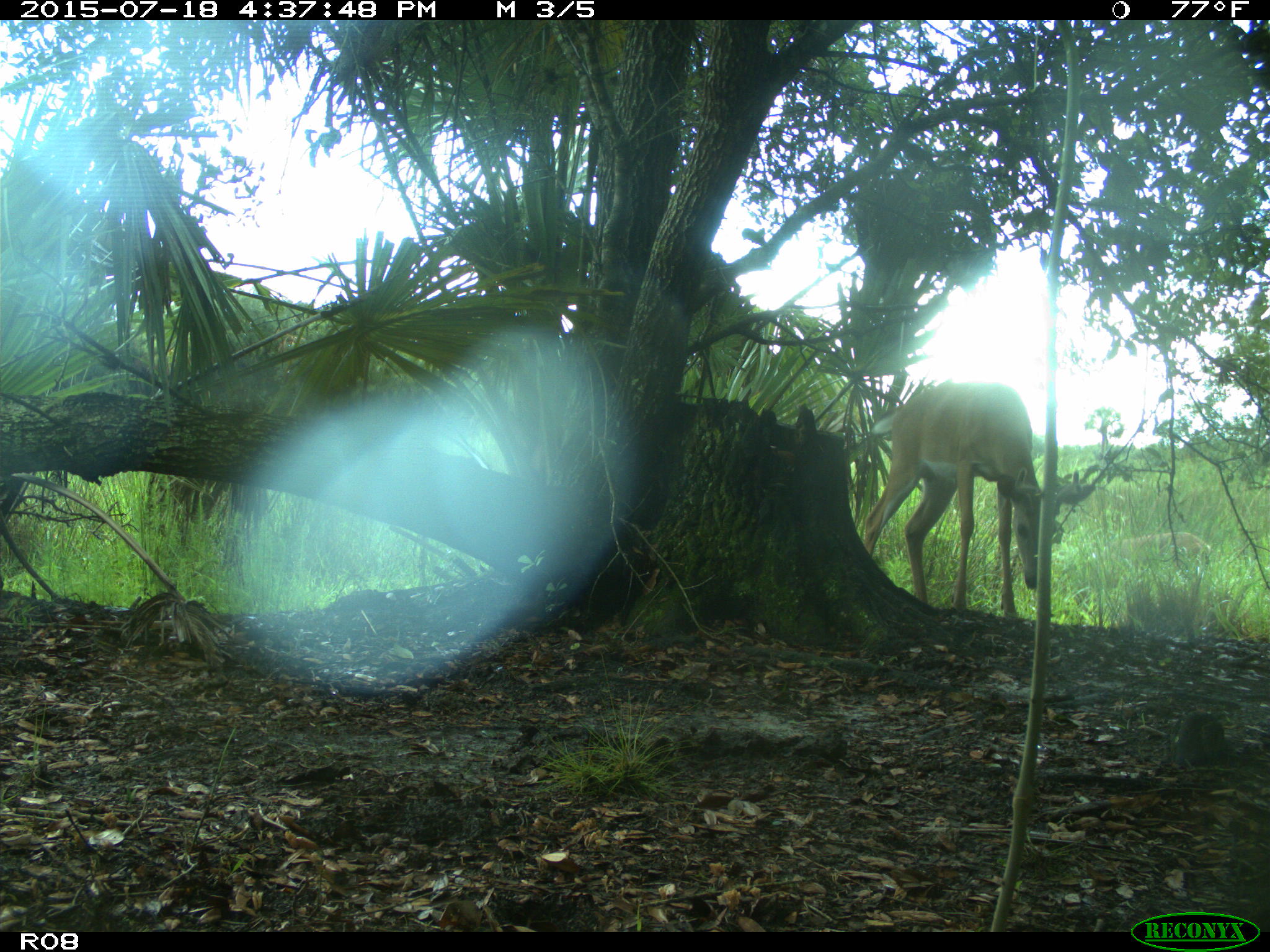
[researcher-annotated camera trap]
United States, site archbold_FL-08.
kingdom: Animalia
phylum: Chordata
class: Mammalia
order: Artiodactyla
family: Cervidae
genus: Odocoileus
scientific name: Odocoileus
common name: deer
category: unidentified deer